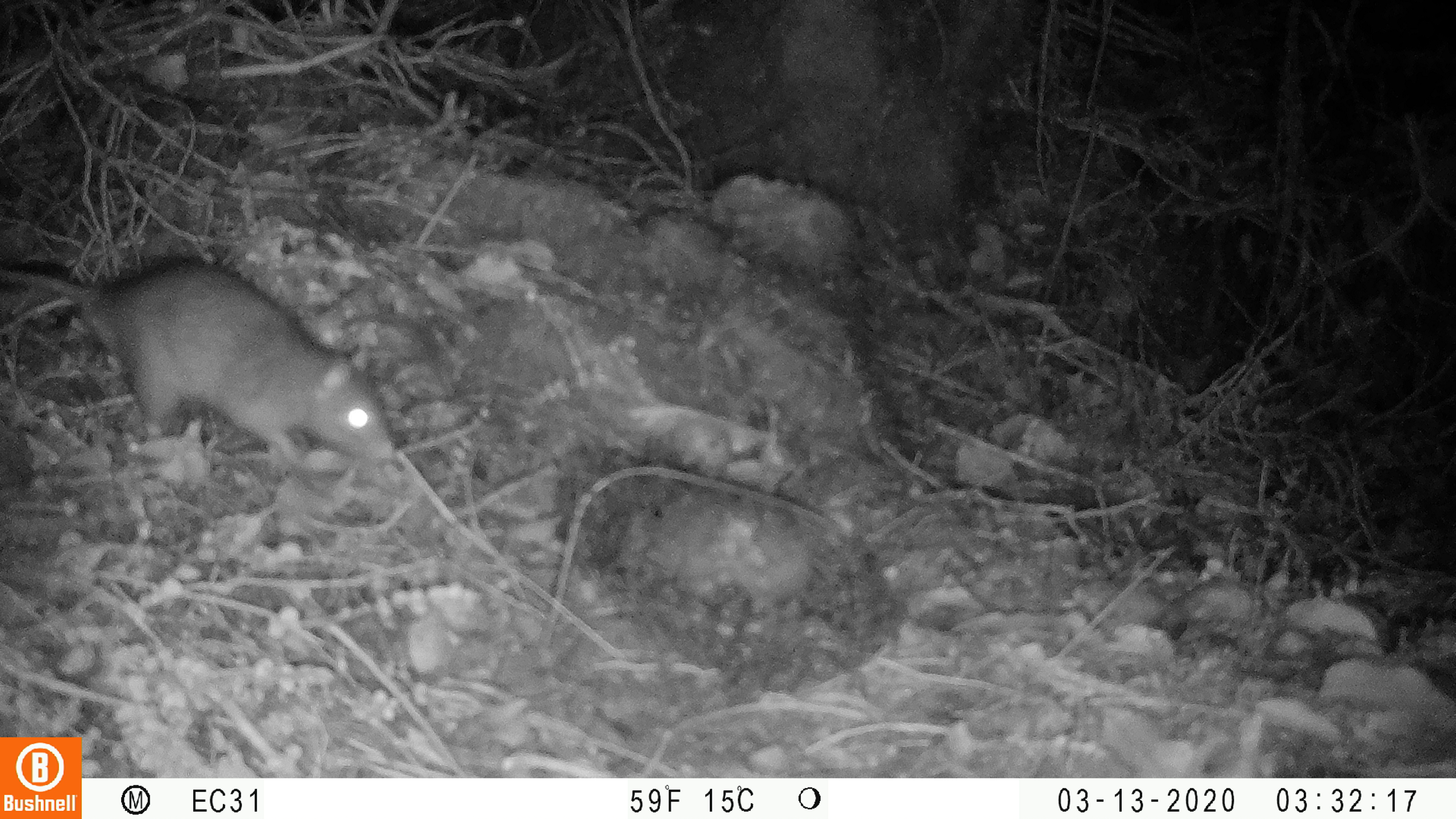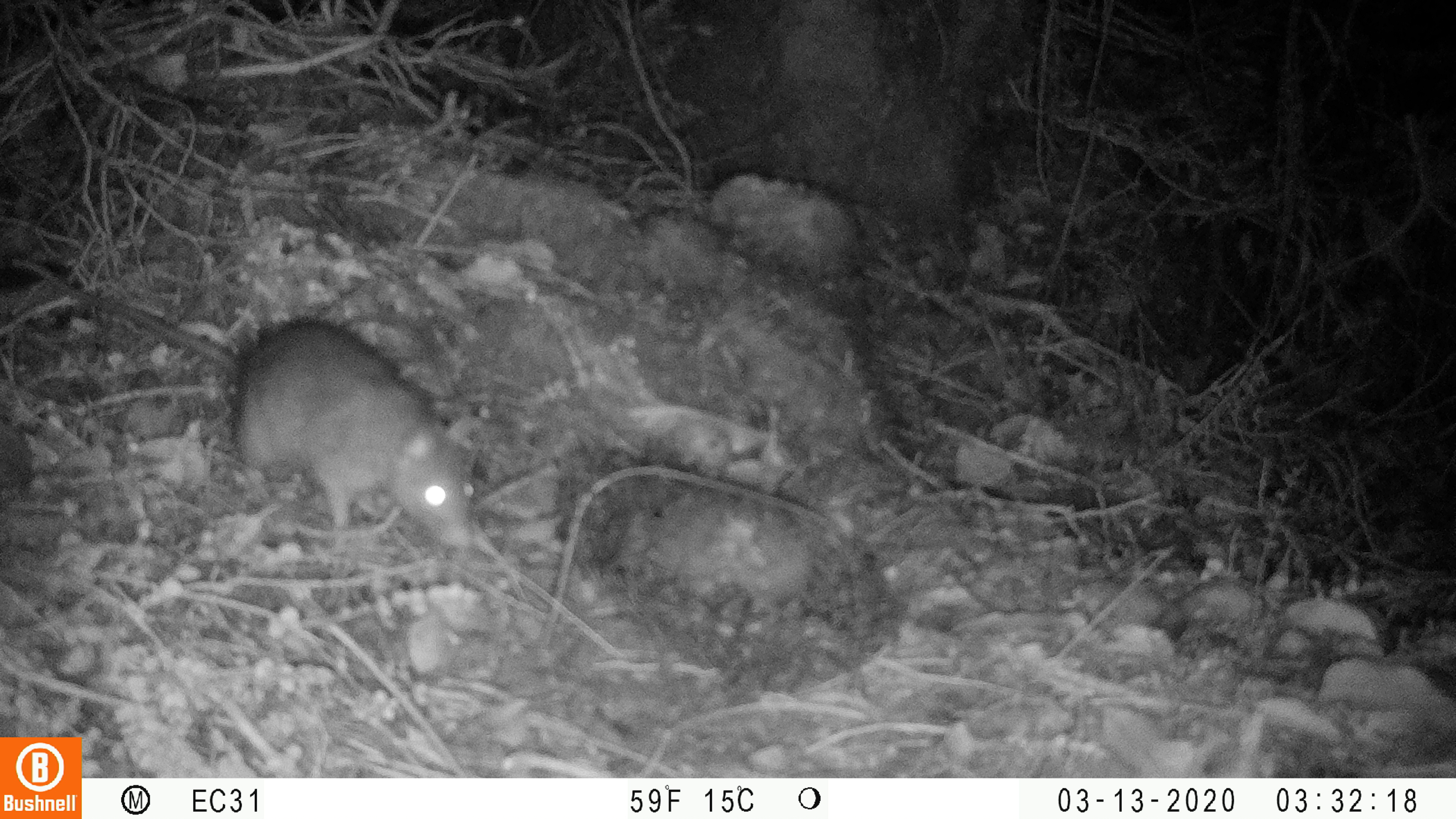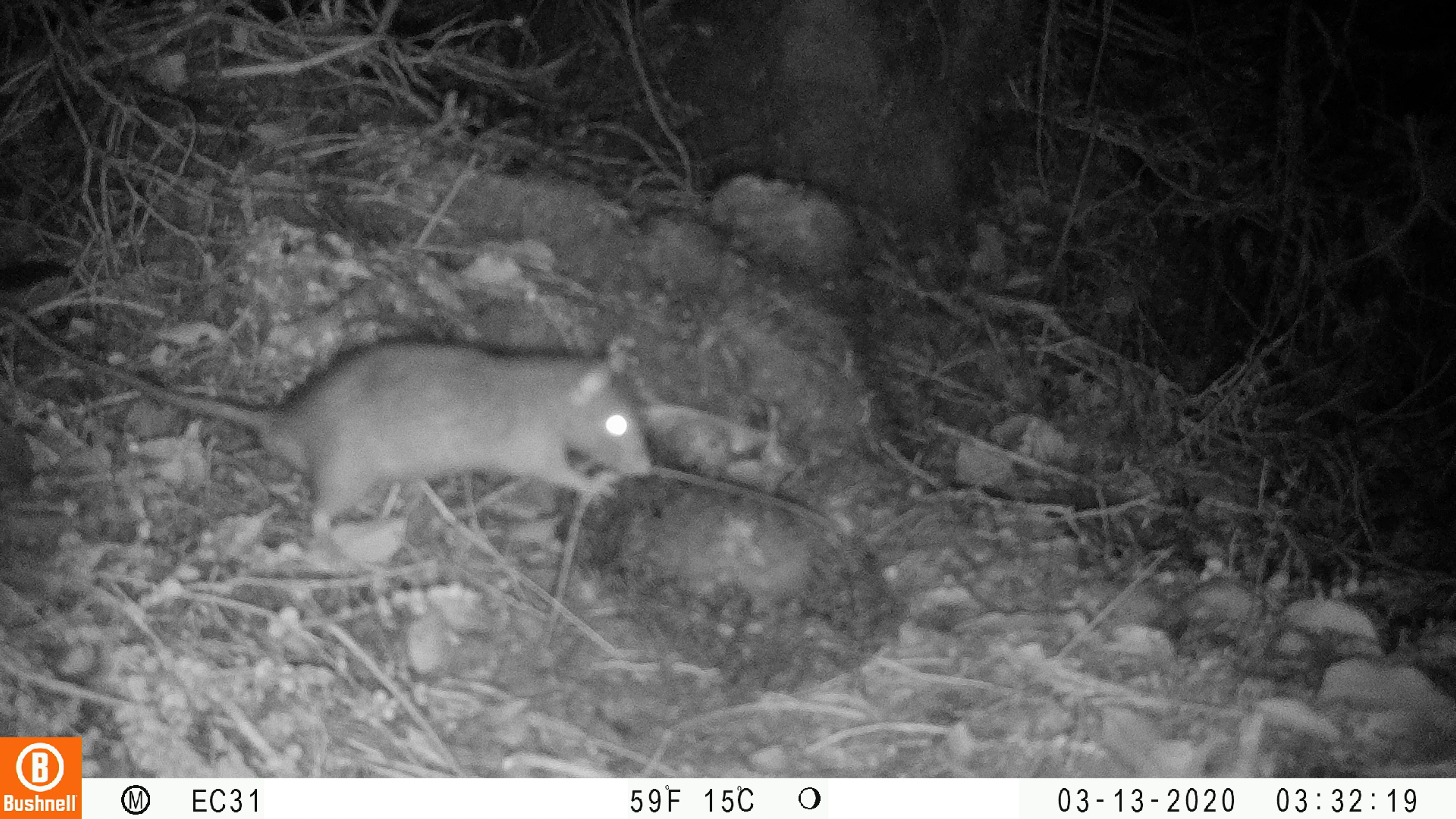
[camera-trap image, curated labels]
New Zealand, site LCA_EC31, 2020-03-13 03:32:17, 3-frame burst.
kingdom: Animalia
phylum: Chordata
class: Mammalia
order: Rodentia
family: Muridae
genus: Rattus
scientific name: Rattus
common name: rat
Rat (Rattus).